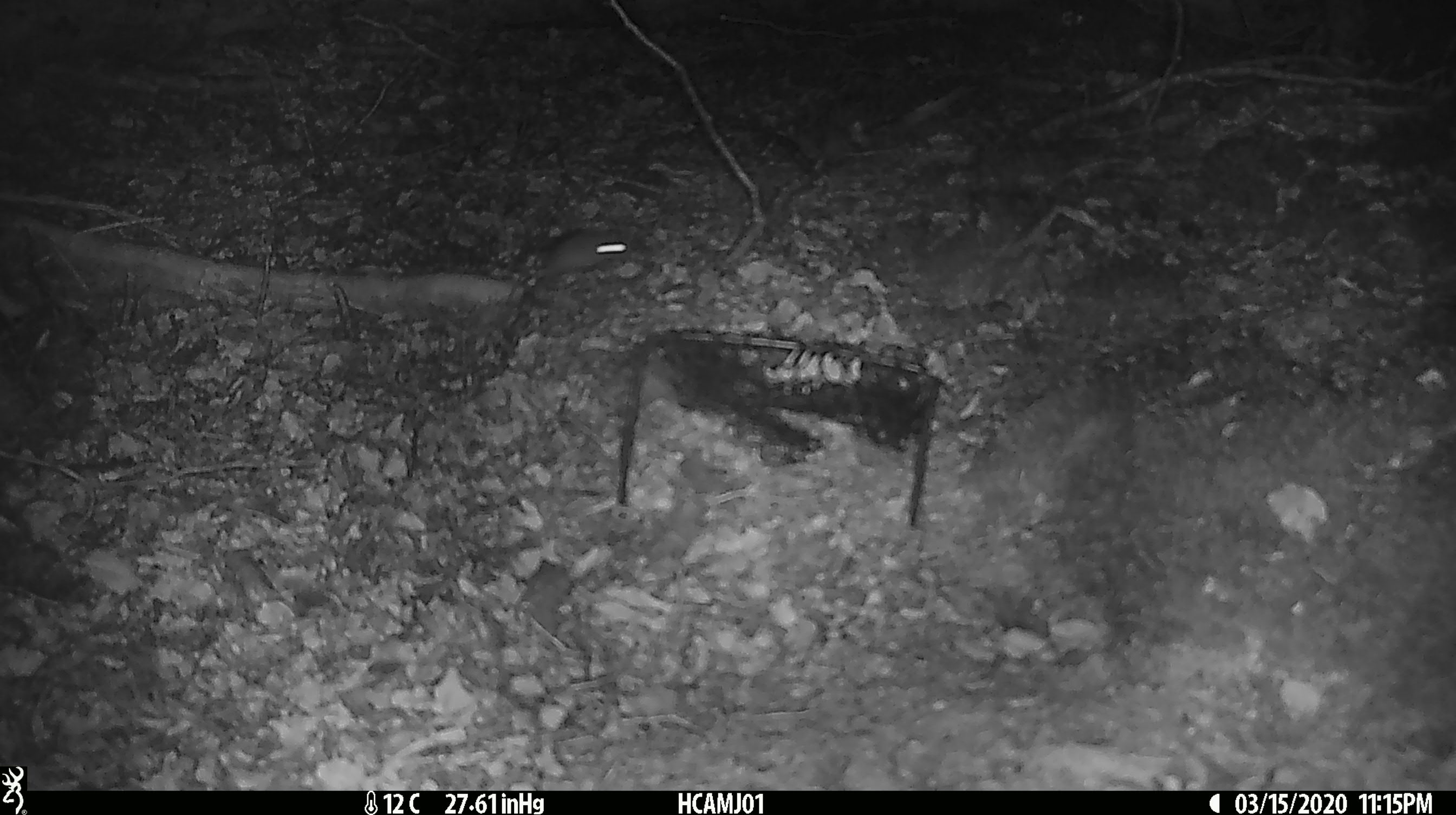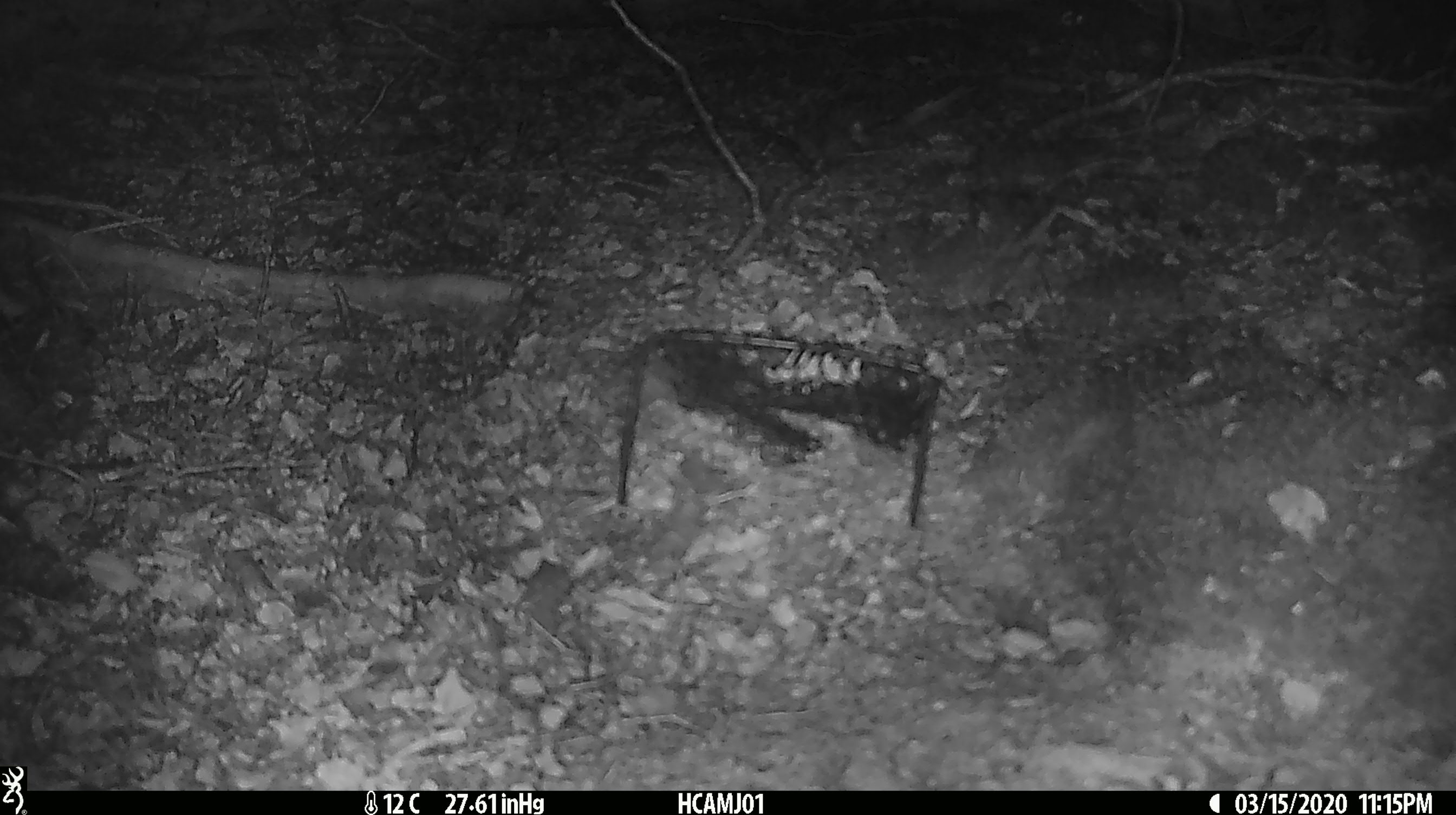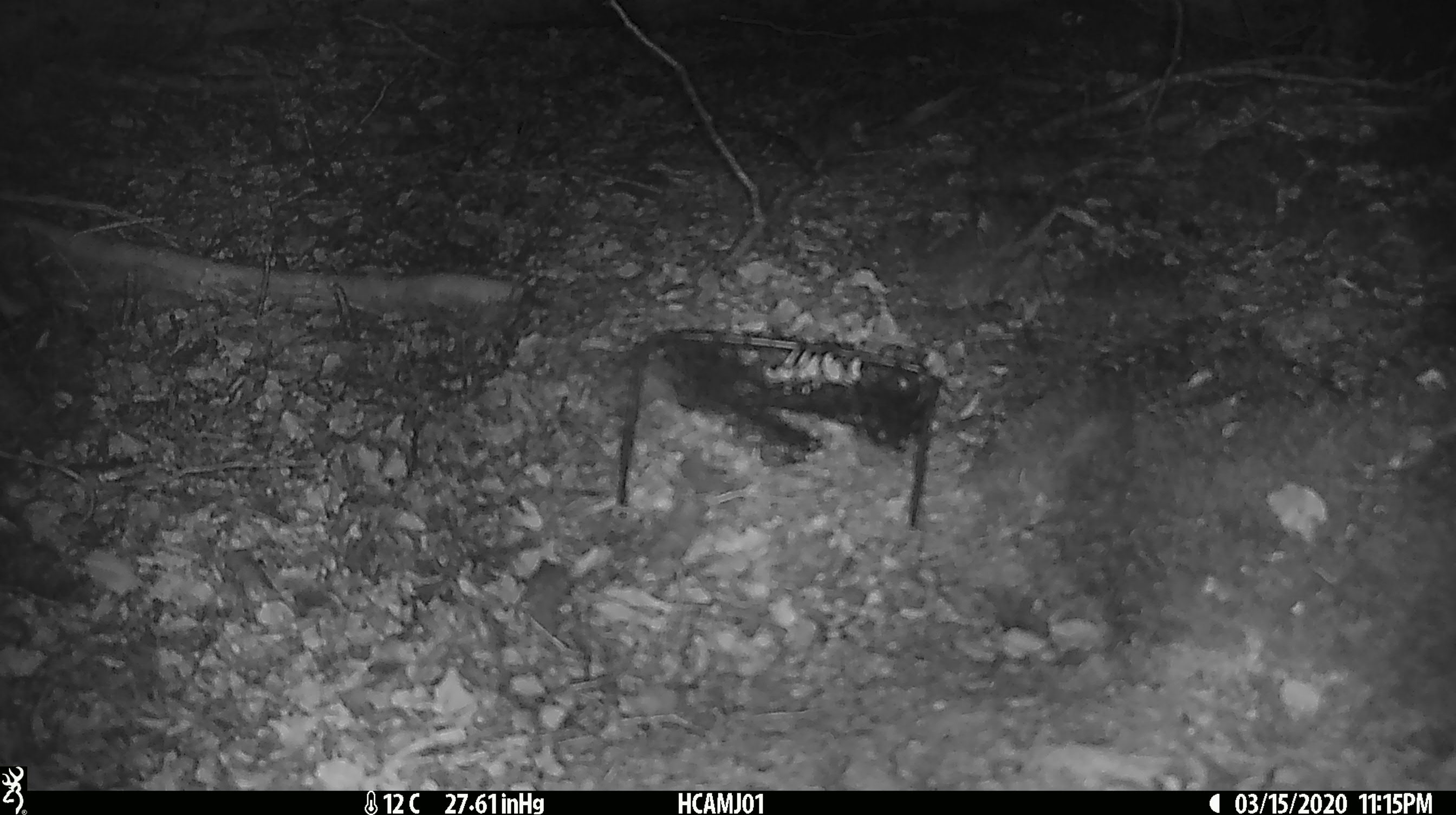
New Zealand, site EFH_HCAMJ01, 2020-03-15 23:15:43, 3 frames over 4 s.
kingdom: Animalia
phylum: Chordata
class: Mammalia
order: Rodentia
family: Muridae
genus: Mus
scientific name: Mus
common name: mouse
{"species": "mouse (Mus)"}